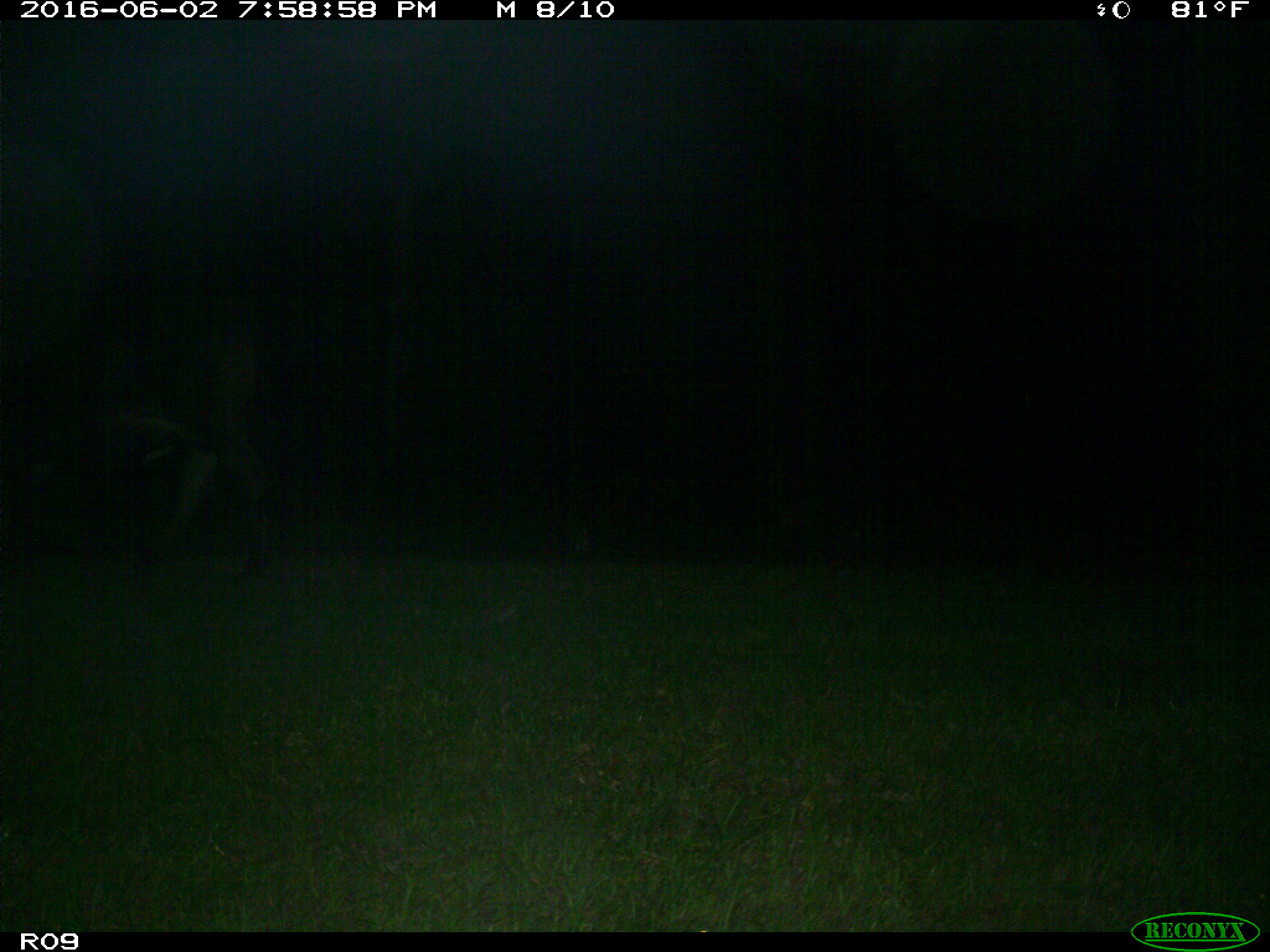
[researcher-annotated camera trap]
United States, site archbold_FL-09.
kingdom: Animalia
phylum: Chordata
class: Mammalia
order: Artiodactyla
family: Bovidae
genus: Bos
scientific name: Bos taurus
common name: domestic cow